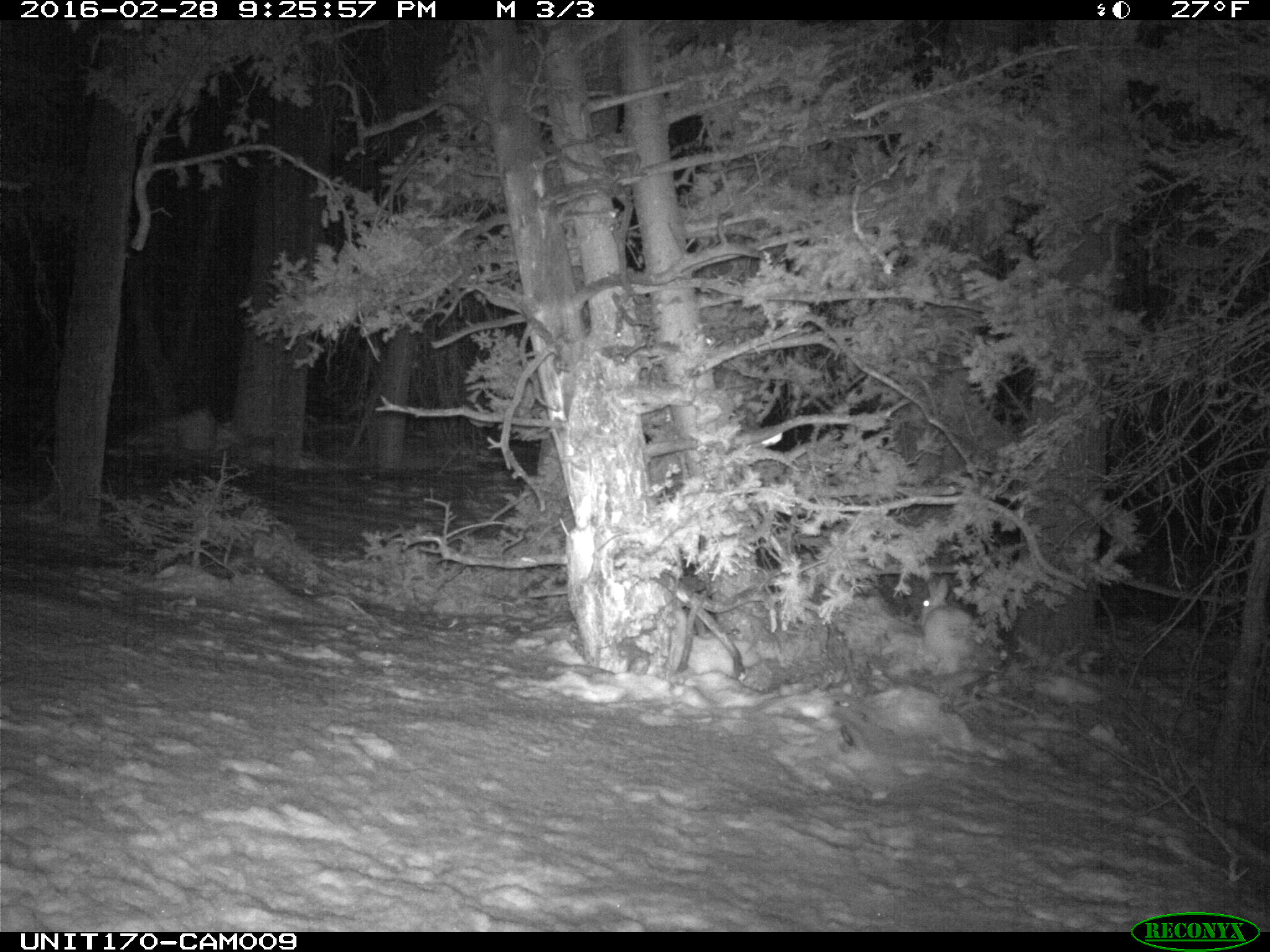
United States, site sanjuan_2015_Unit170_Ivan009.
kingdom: Animalia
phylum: Chordata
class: Mammalia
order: Lagomorpha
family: Leporidae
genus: Lepus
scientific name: Lepus americanus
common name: snowshoe hare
Lepus americanus (snowshoe hare).